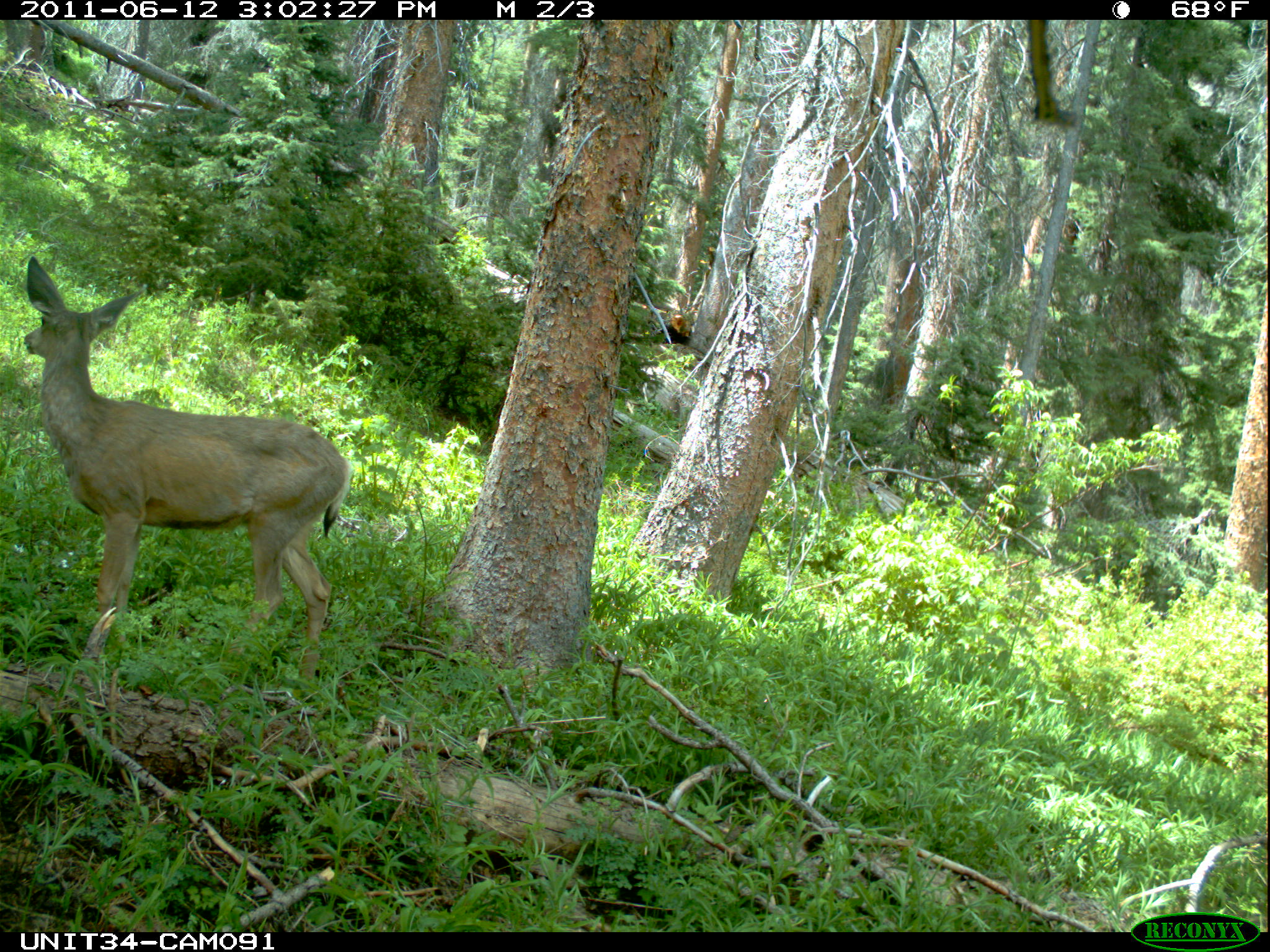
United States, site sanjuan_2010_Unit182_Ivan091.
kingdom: Animalia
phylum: Chordata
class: Mammalia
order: Artiodactyla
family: Cervidae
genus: Odocoileus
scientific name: Odocoileus hemionus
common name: mule deer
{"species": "Odocoileus hemionus (mule deer)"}